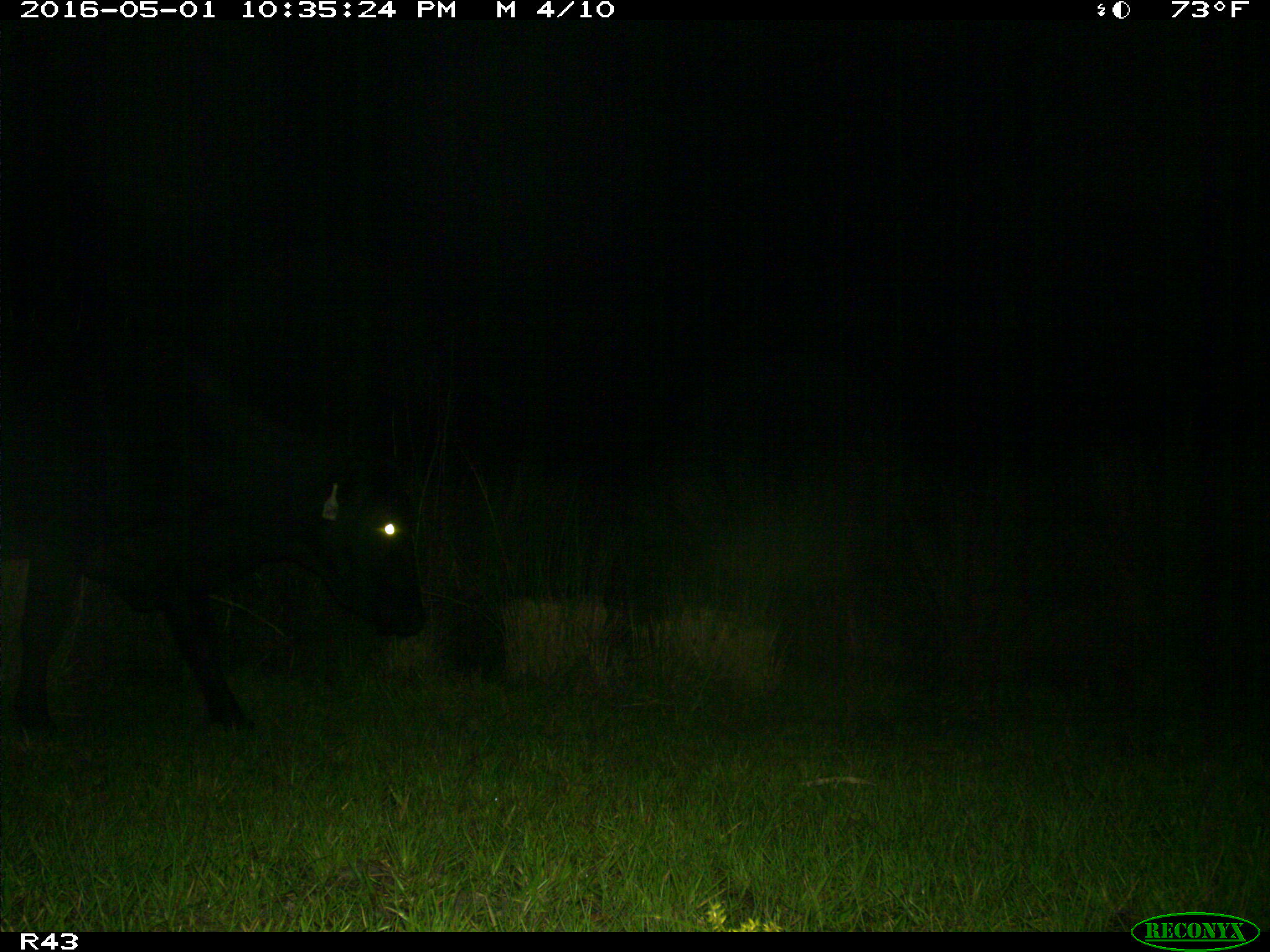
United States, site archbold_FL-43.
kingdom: Animalia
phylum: Chordata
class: Mammalia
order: Artiodactyla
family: Bovidae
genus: Bos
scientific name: Bos taurus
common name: domestic cow